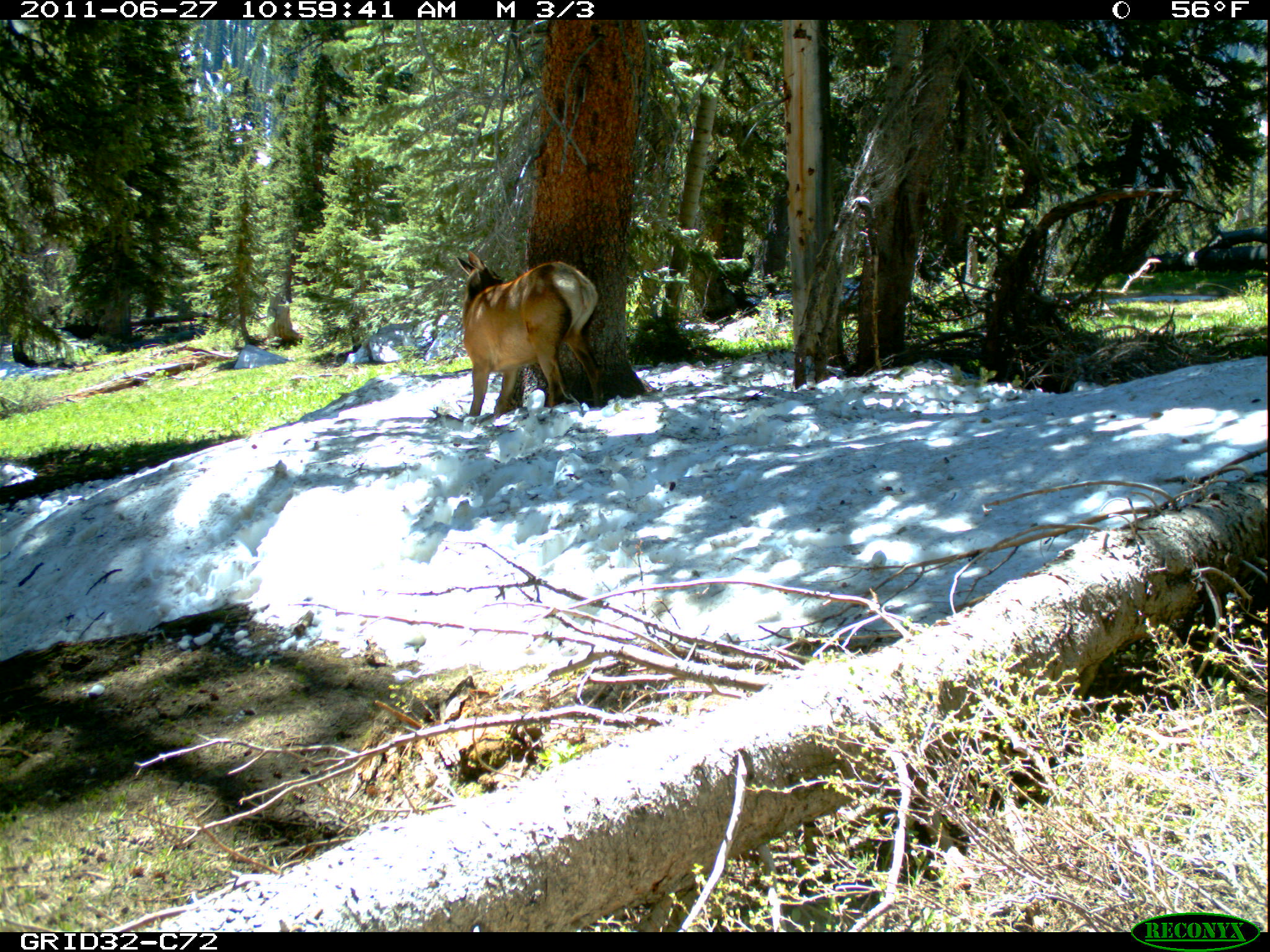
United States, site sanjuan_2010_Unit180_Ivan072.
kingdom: Animalia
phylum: Chordata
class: Mammalia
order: Artiodactyla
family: Cervidae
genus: Cervus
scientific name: Cervus elaphus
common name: red deer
Cervus elaphus (red deer).